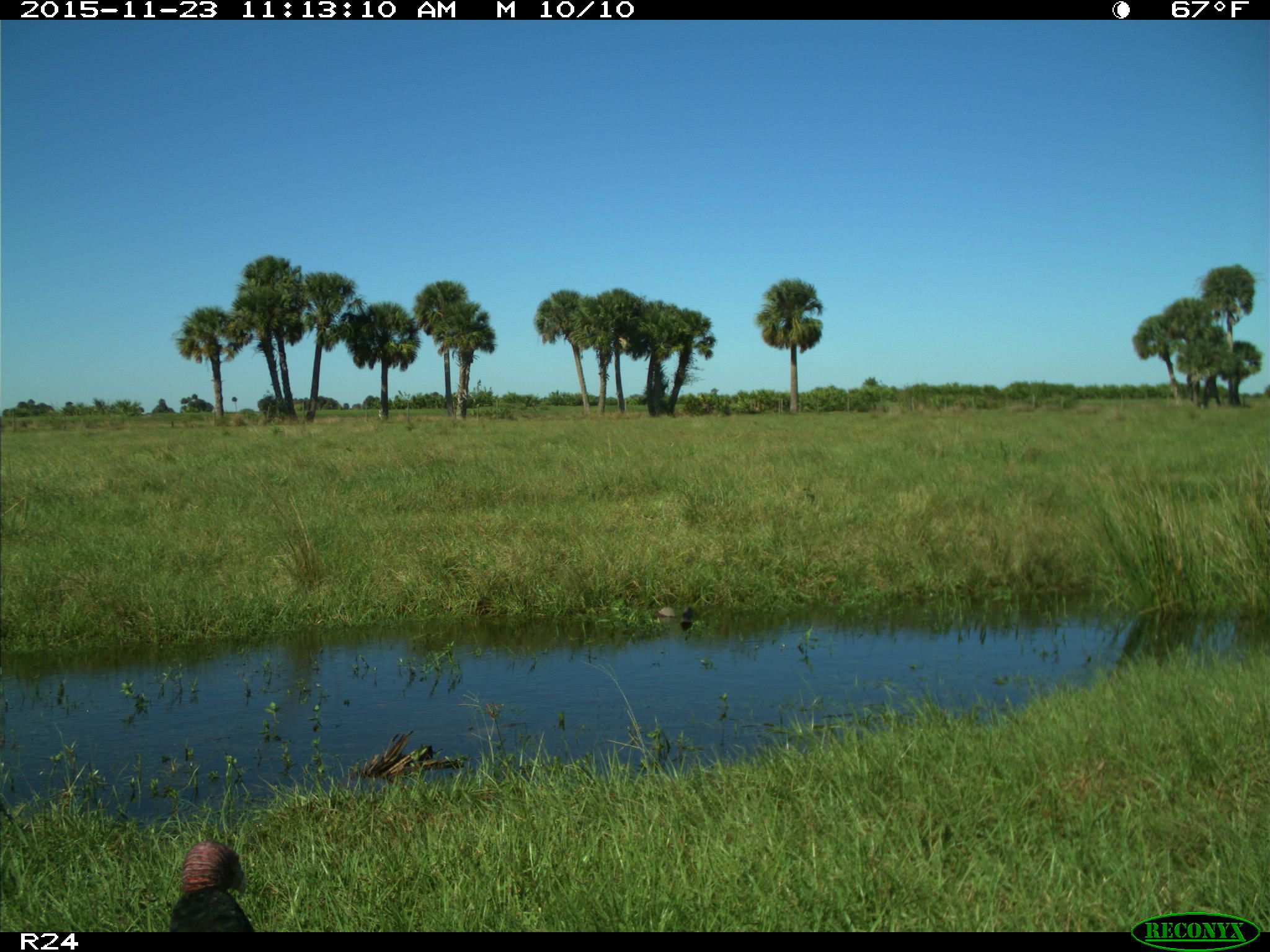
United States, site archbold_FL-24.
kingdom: Animalia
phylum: Chordata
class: Aves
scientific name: Aves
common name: birds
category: unidentified bird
Unidentified bird (birds) (Aves).